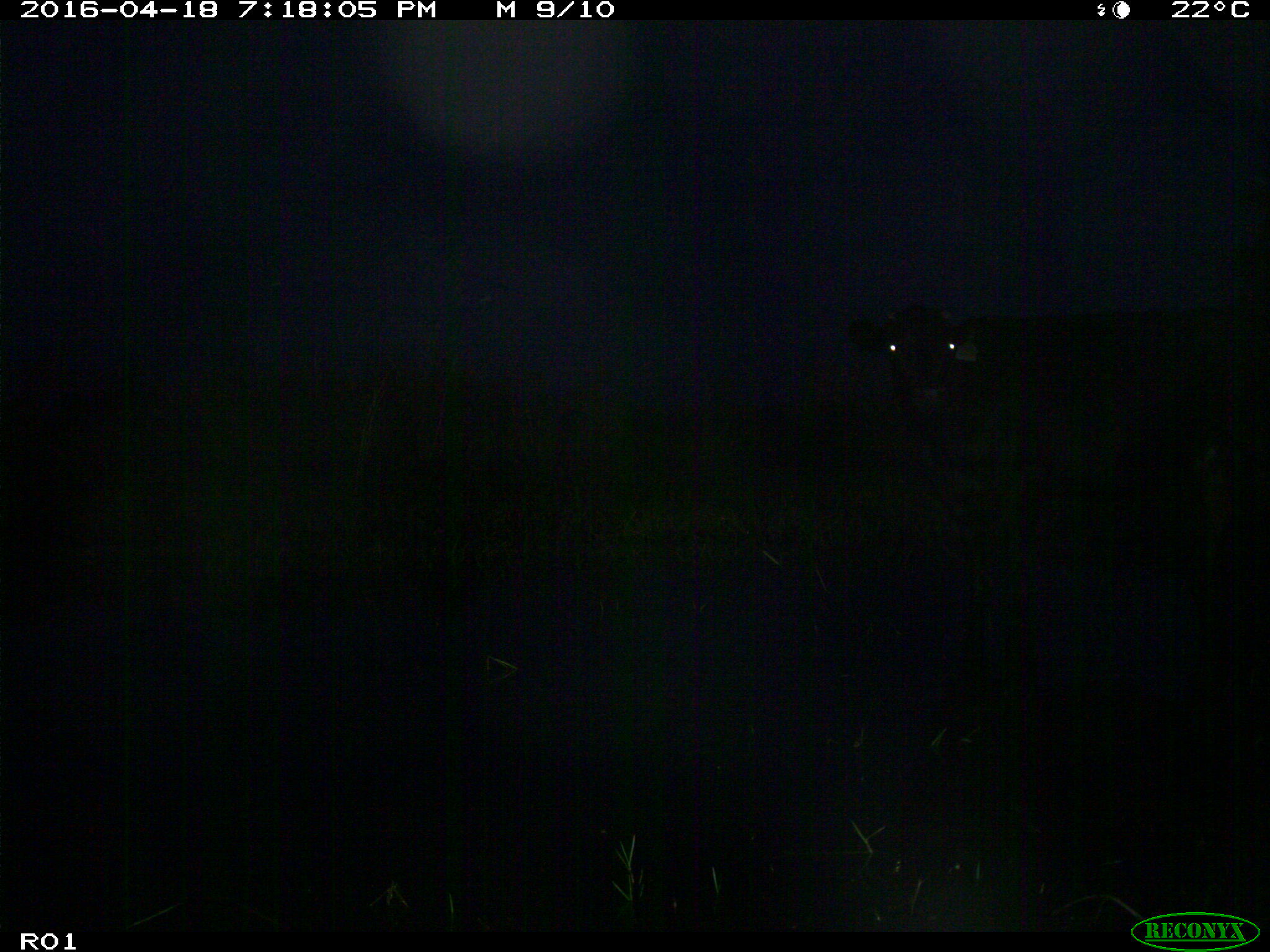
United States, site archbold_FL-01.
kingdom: Animalia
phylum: Chordata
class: Mammalia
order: Artiodactyla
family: Bovidae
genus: Bos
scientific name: Bos taurus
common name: domestic cow